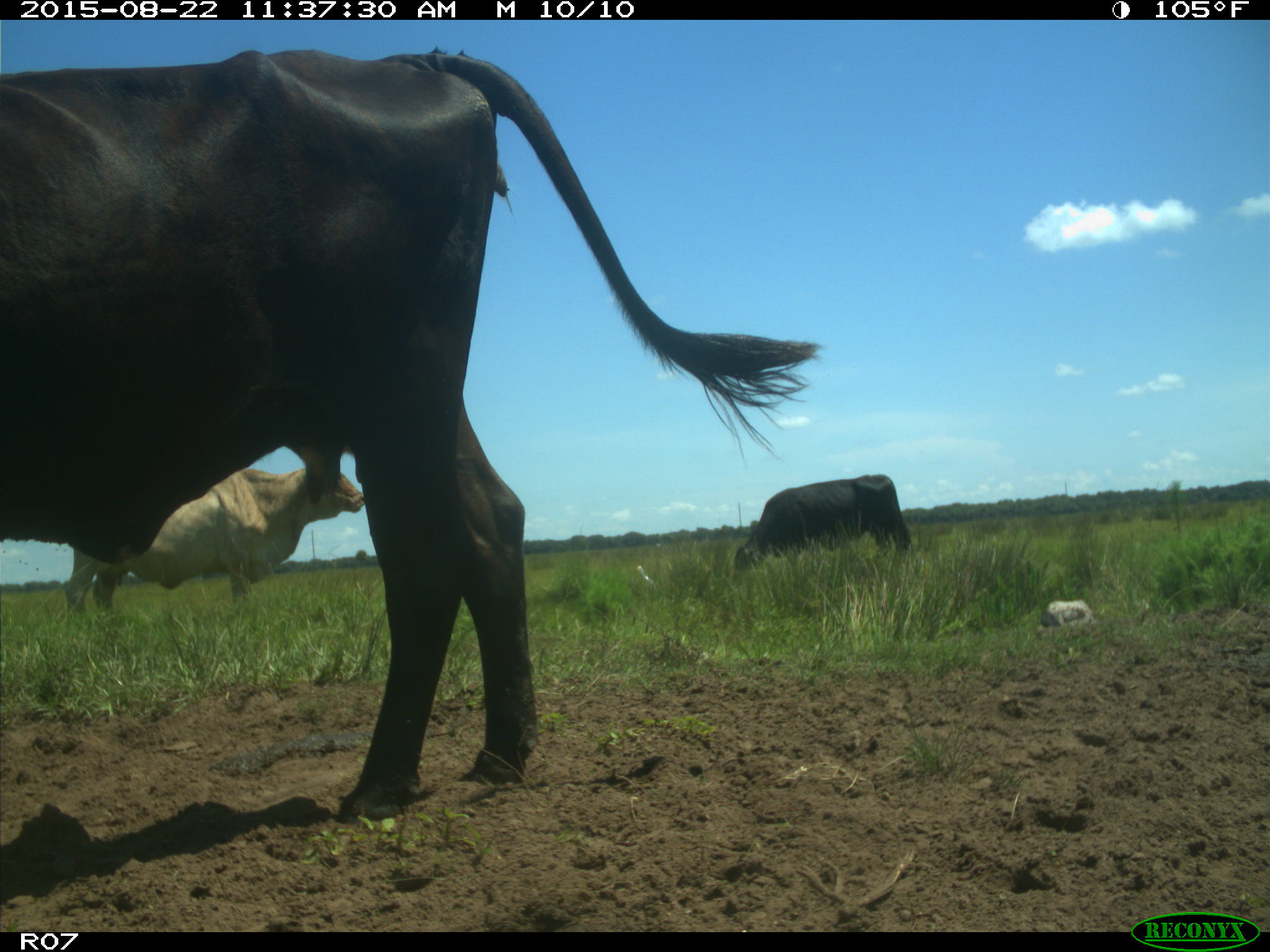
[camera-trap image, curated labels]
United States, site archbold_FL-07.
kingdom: Animalia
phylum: Chordata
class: Mammalia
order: Artiodactyla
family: Bovidae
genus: Bos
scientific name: Bos taurus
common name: domestic cow